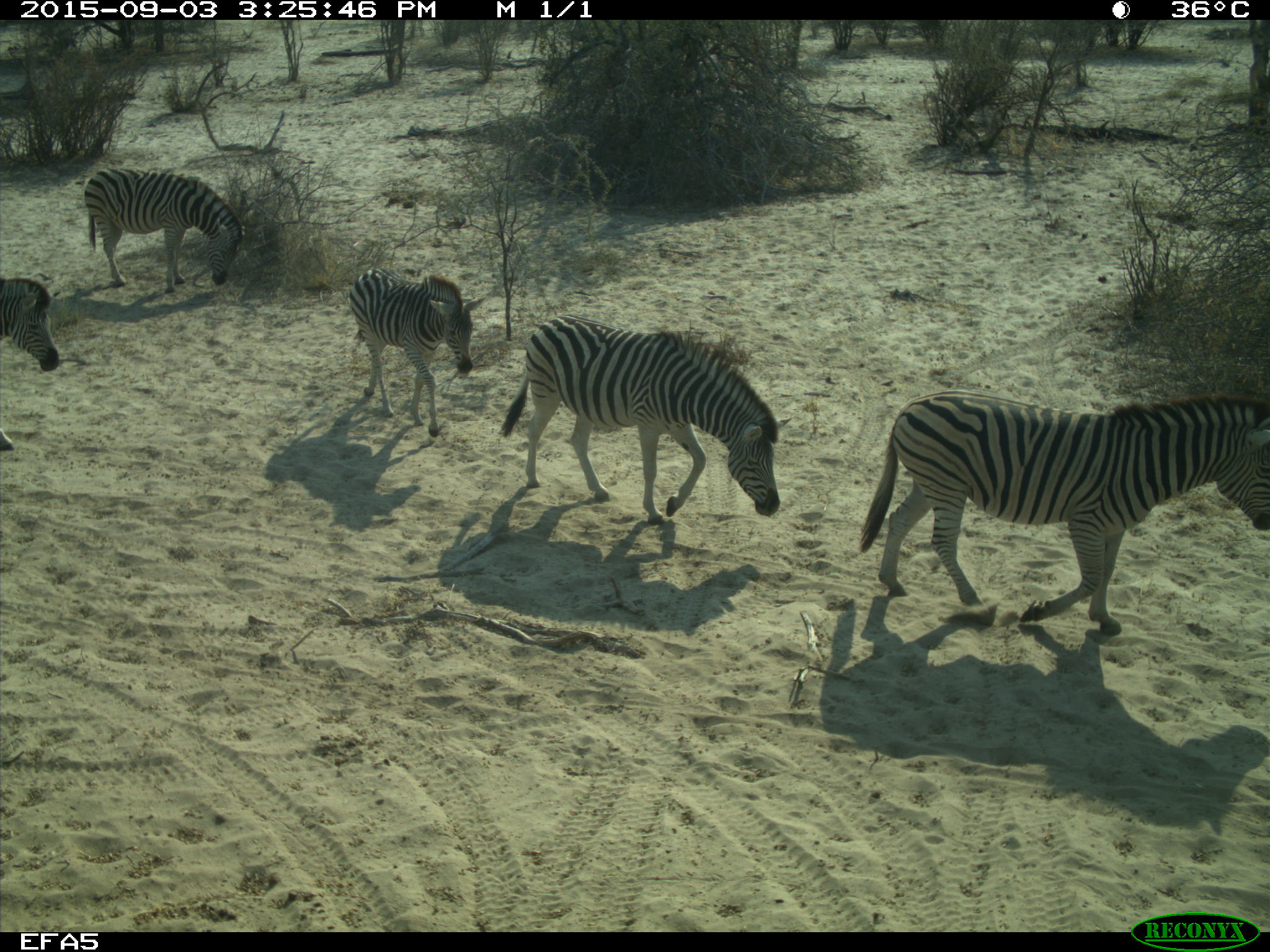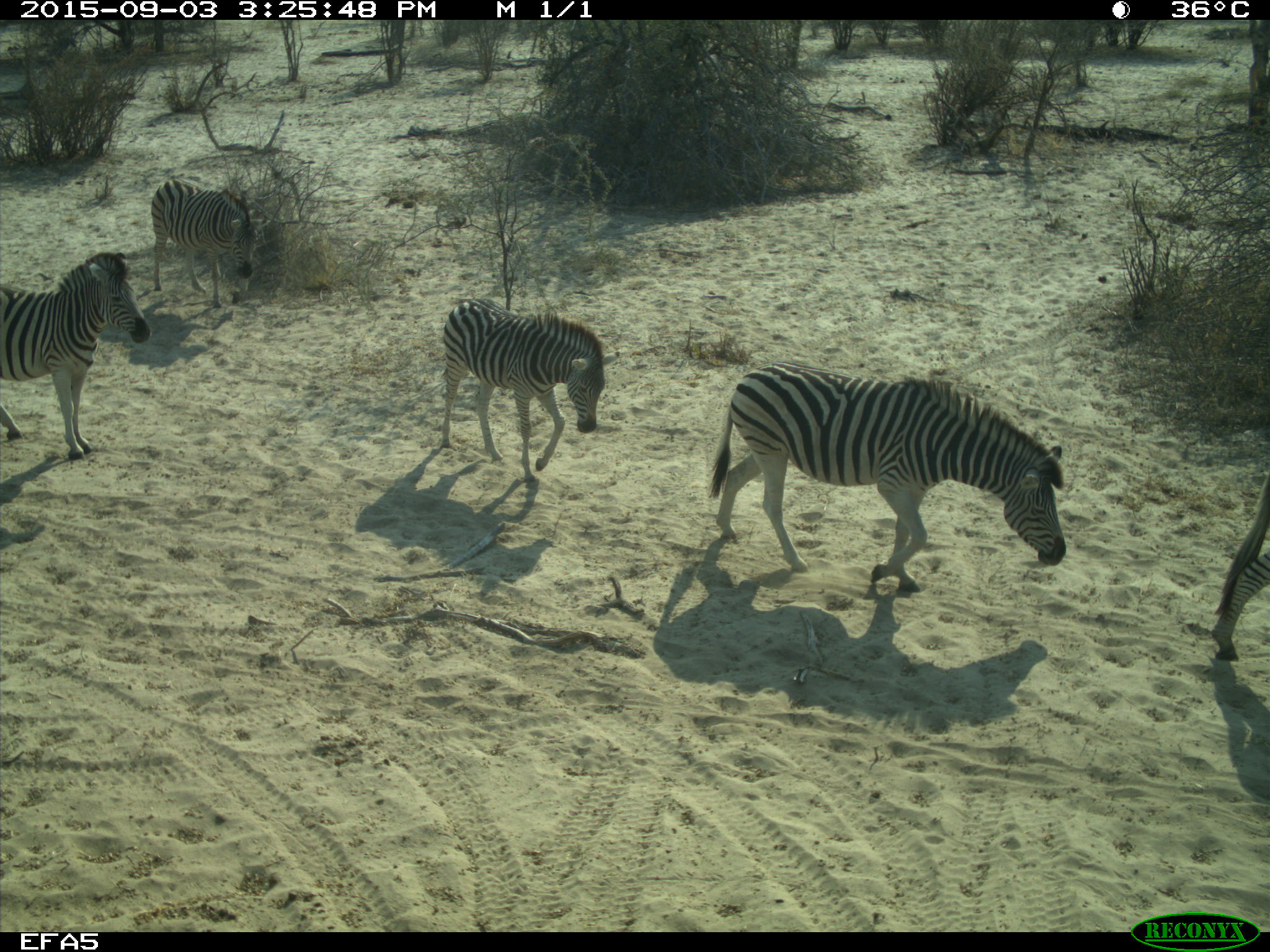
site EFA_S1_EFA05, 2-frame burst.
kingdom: Animalia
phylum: Chordata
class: Mammalia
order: Perissodactyla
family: Equidae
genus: Equus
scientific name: Equus quagga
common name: plains zebra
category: zebraplains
Zebraplains (plains zebra) (Equus quagga), count 5. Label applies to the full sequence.